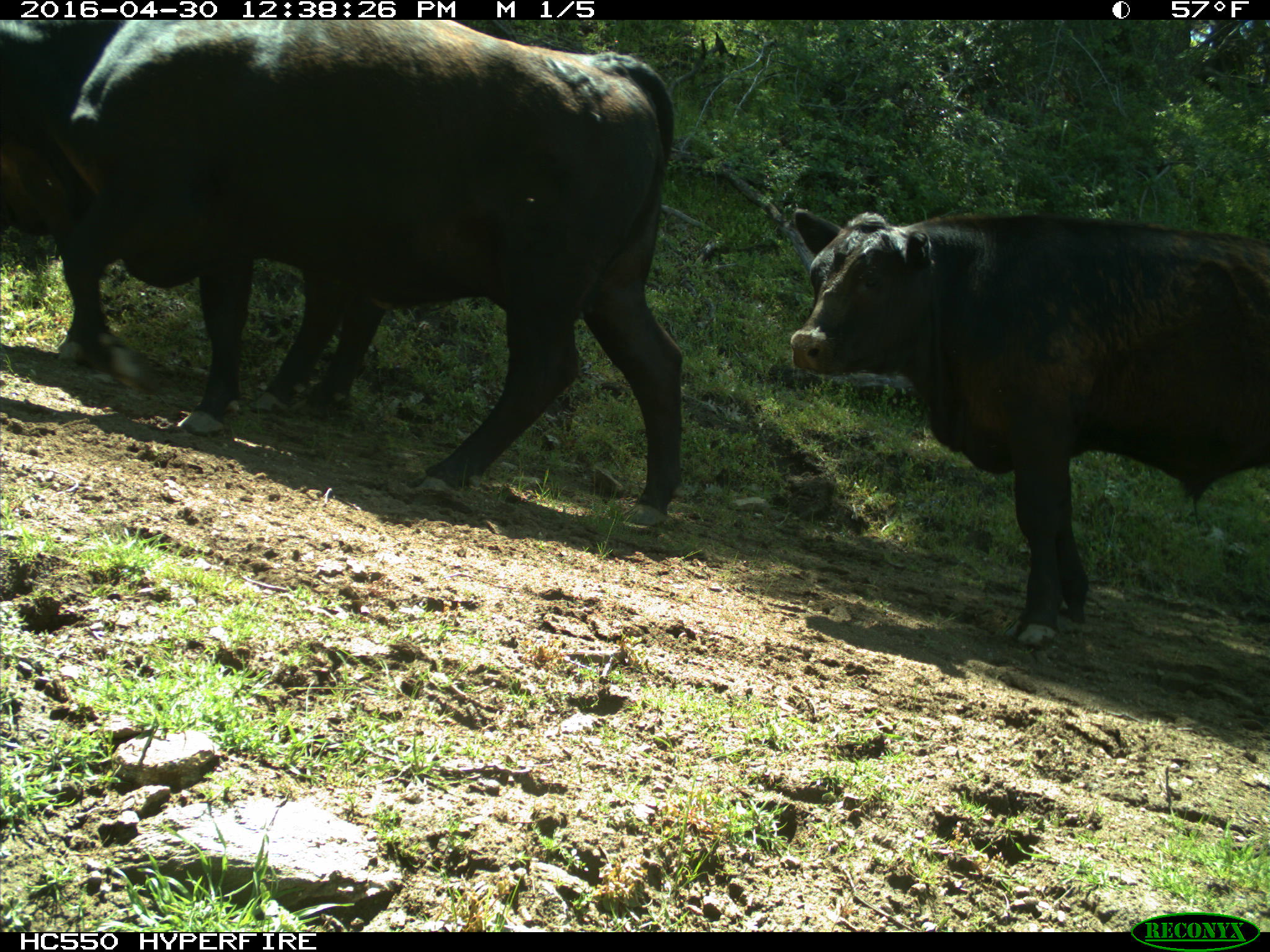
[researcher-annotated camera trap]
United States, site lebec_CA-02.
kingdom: Animalia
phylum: Chordata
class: Mammalia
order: Artiodactyla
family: Bovidae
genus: Bos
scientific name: Bos taurus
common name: domestic cow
Bos taurus (domestic cow).